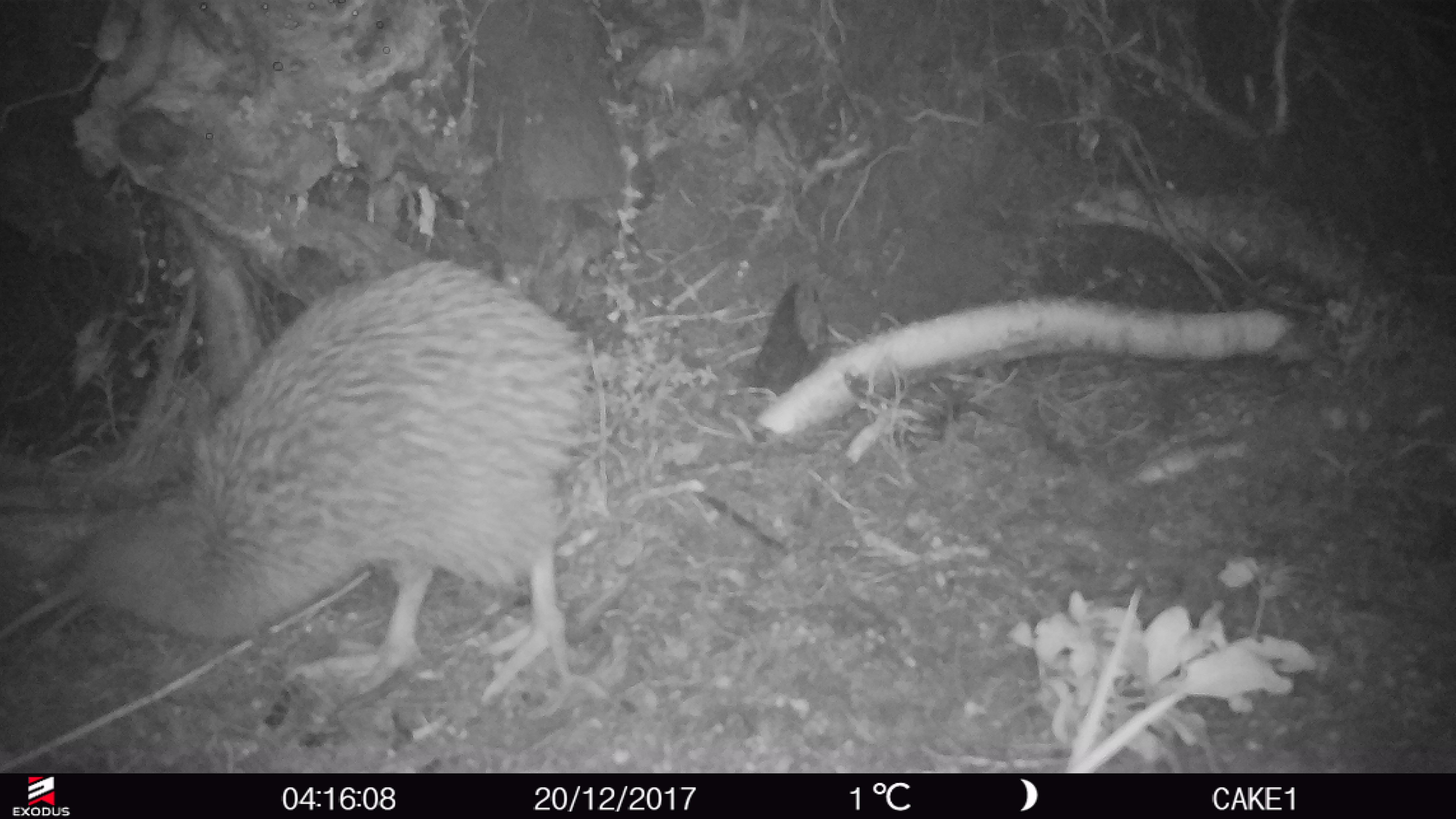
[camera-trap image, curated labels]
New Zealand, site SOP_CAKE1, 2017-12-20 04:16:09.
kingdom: Animalia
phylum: Chordata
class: Aves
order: Apterygiformes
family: Apterygidae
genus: Apteryx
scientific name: Apteryx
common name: kiwi